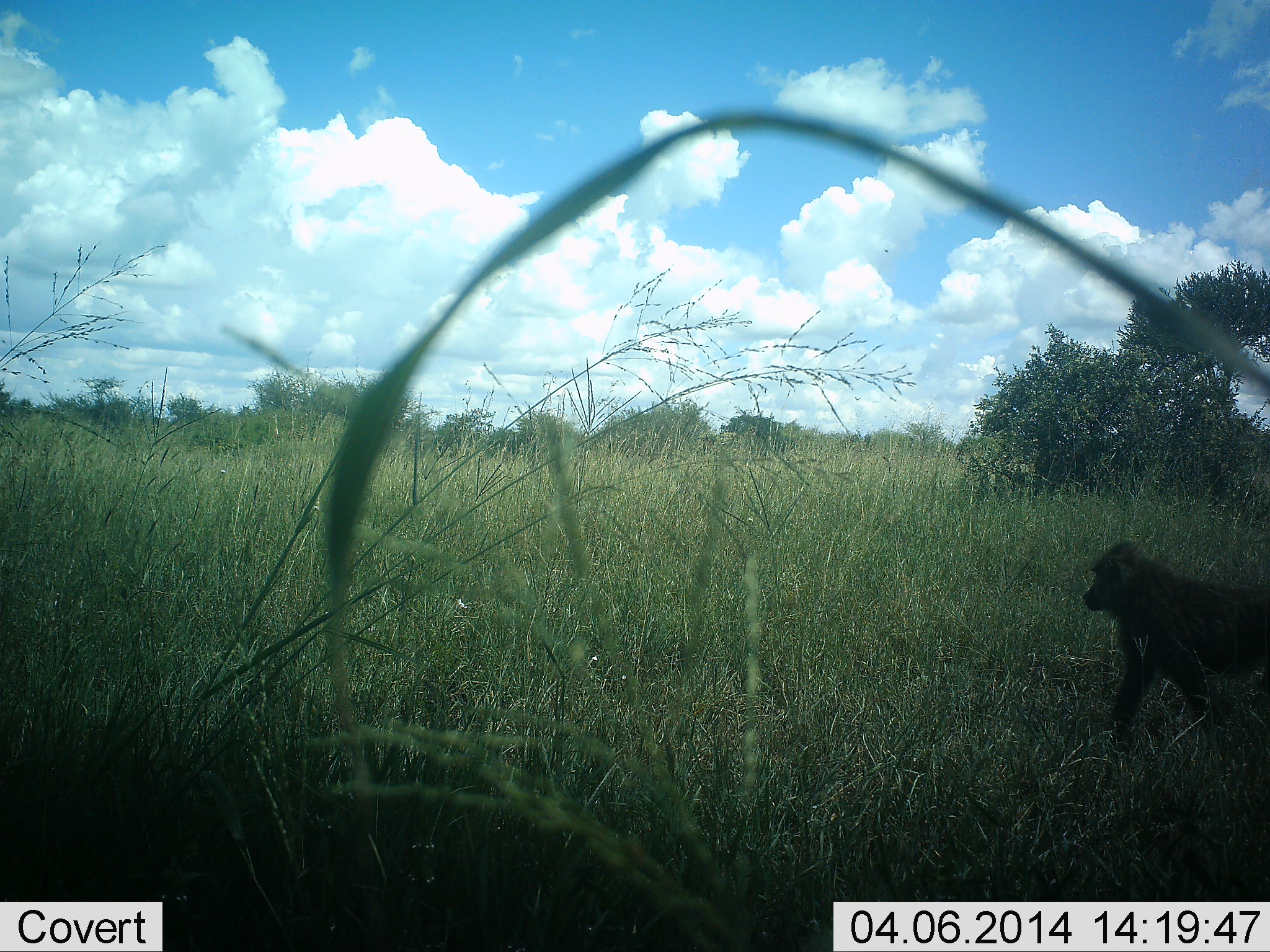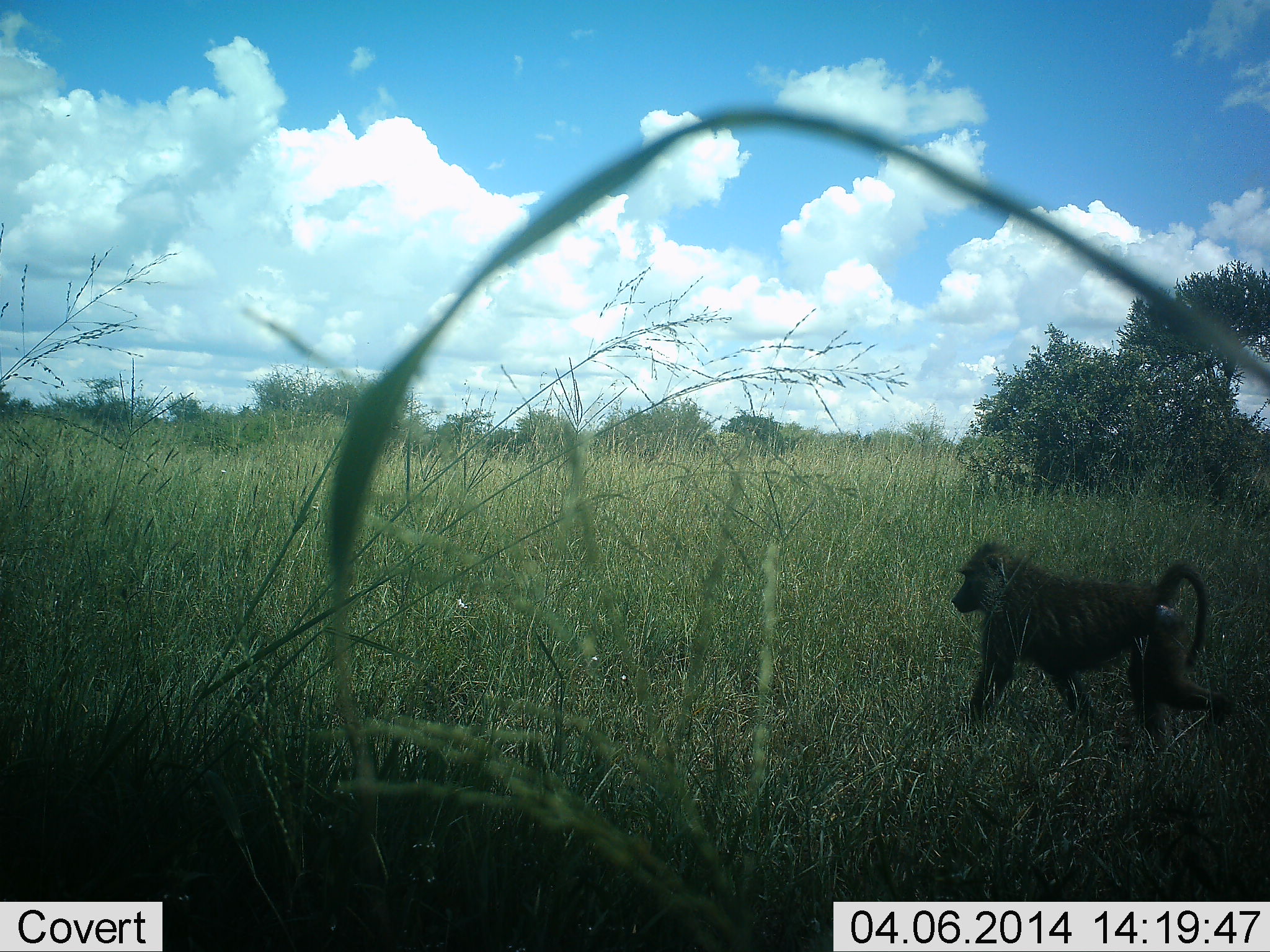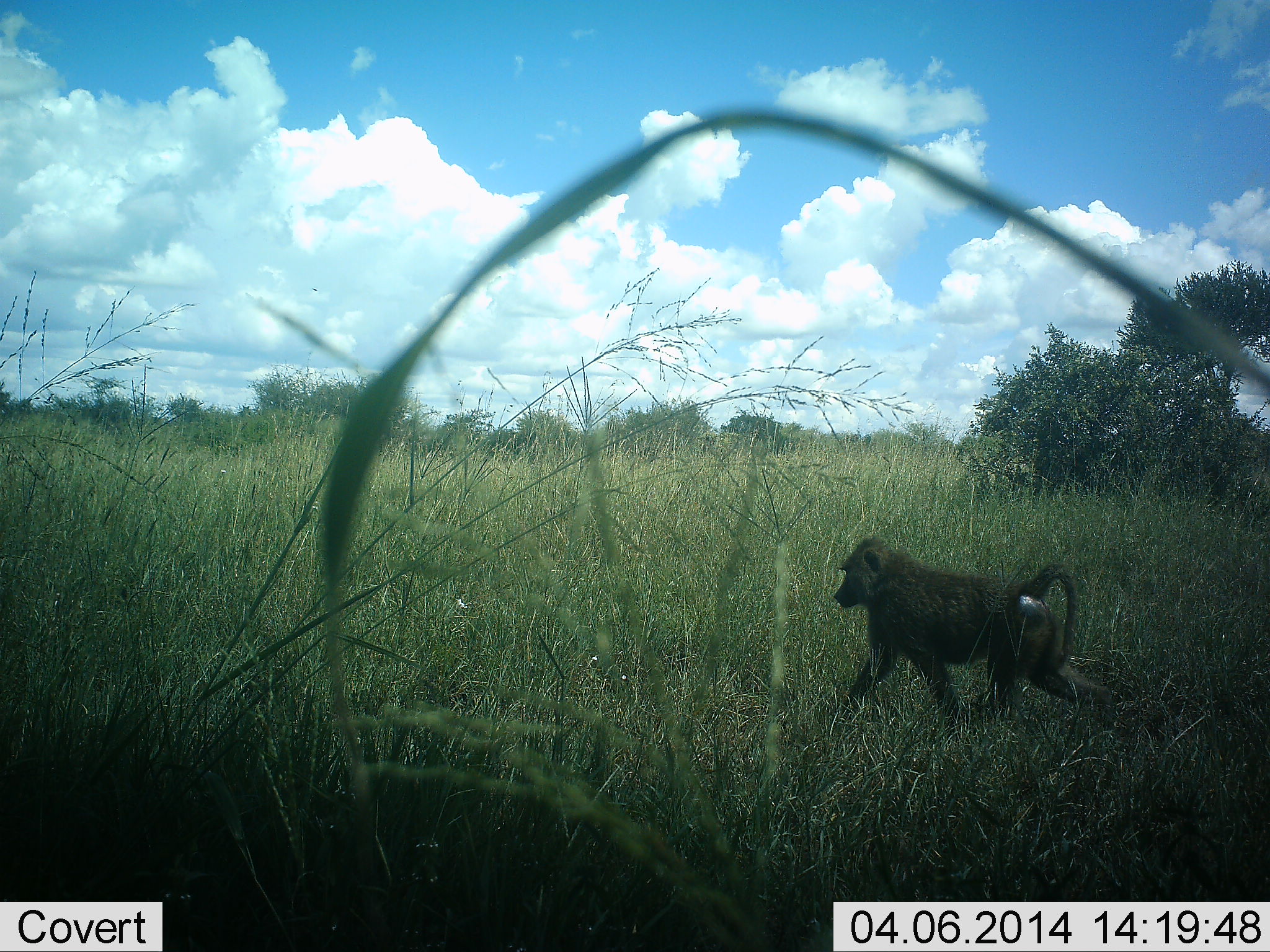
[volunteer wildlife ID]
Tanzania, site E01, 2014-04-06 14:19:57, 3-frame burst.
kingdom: Animalia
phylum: Chordata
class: Mammalia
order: Primates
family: Cercopithecidae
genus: Papio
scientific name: Papio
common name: baboon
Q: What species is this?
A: Baboon (Papio).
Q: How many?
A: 1.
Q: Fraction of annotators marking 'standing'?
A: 0%.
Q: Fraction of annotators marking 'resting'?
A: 0%.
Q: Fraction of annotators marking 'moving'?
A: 100%.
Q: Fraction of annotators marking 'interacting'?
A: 0%.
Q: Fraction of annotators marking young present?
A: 0%.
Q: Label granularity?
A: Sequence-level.